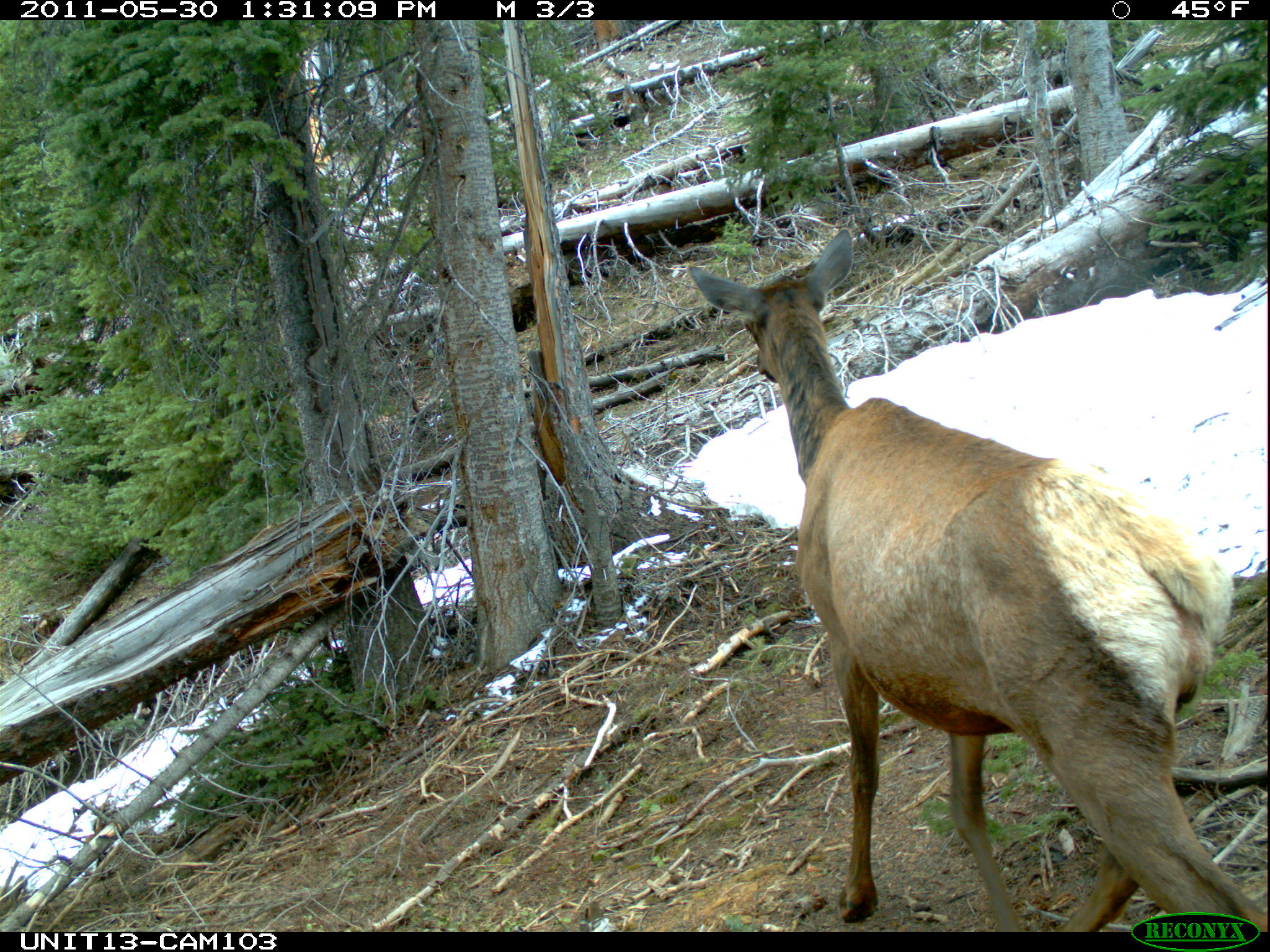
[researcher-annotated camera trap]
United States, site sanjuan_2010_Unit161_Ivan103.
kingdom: Animalia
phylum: Chordata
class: Mammalia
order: Artiodactyla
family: Cervidae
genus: Cervus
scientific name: Cervus elaphus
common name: red deer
Cervus elaphus (red deer).